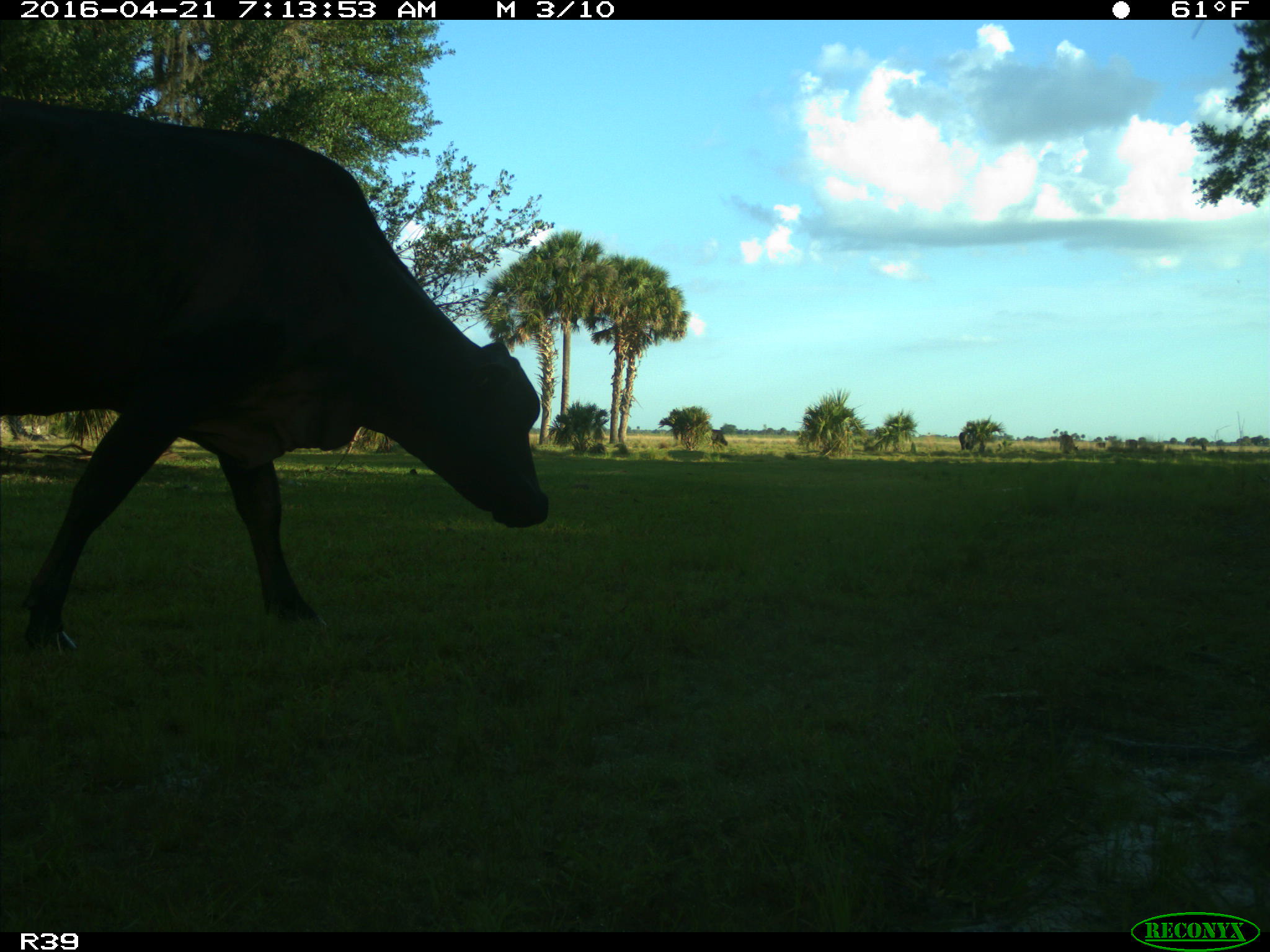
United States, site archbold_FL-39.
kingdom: Animalia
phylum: Chordata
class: Mammalia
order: Artiodactyla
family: Bovidae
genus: Bos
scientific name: Bos taurus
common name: domestic cow